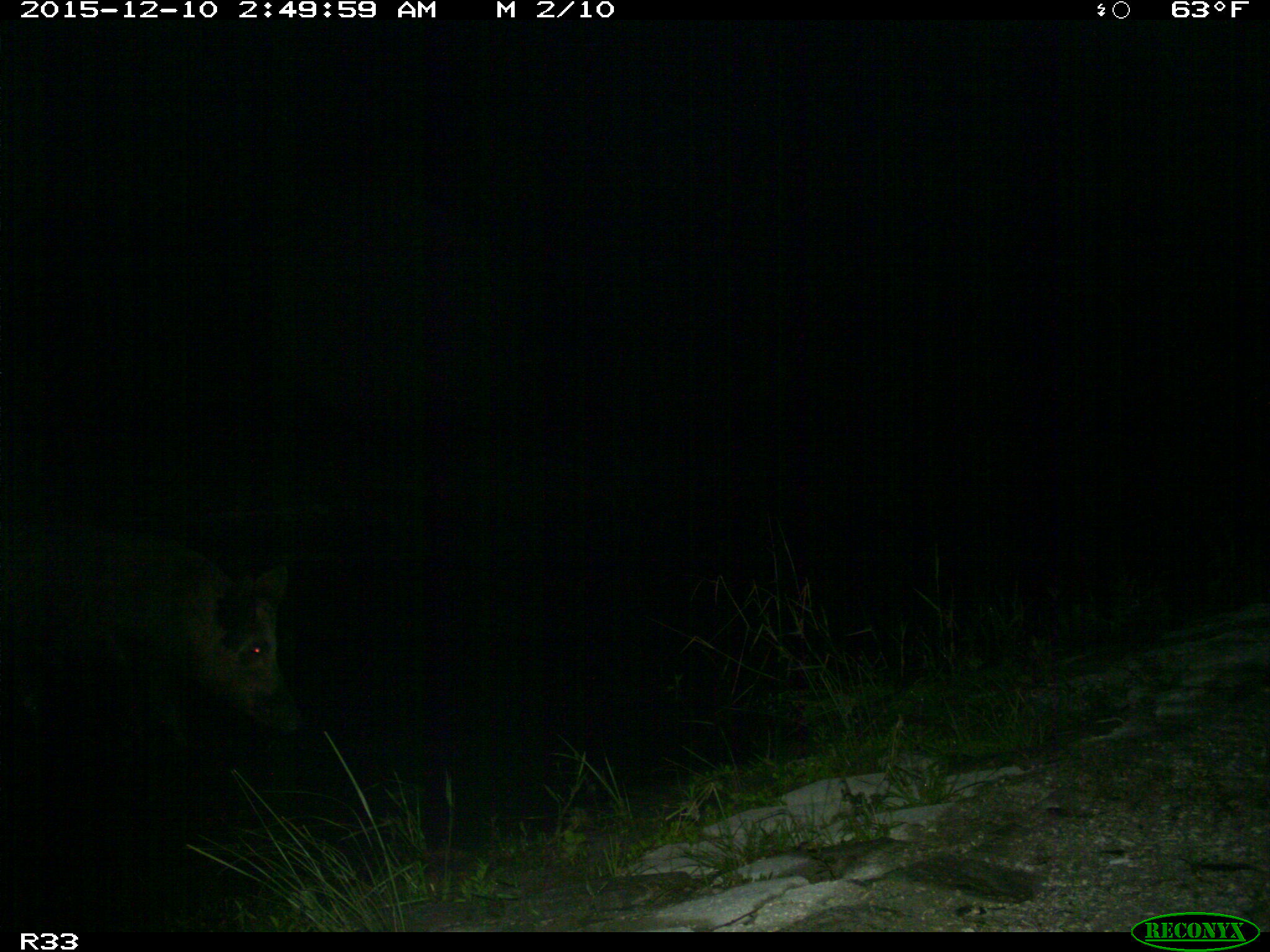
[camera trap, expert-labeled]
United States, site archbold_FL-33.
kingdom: Animalia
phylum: Chordata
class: Mammalia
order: Artiodactyla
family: Suidae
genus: Sus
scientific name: Sus scrofa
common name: wild boar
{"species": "Sus scrofa (wild boar)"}